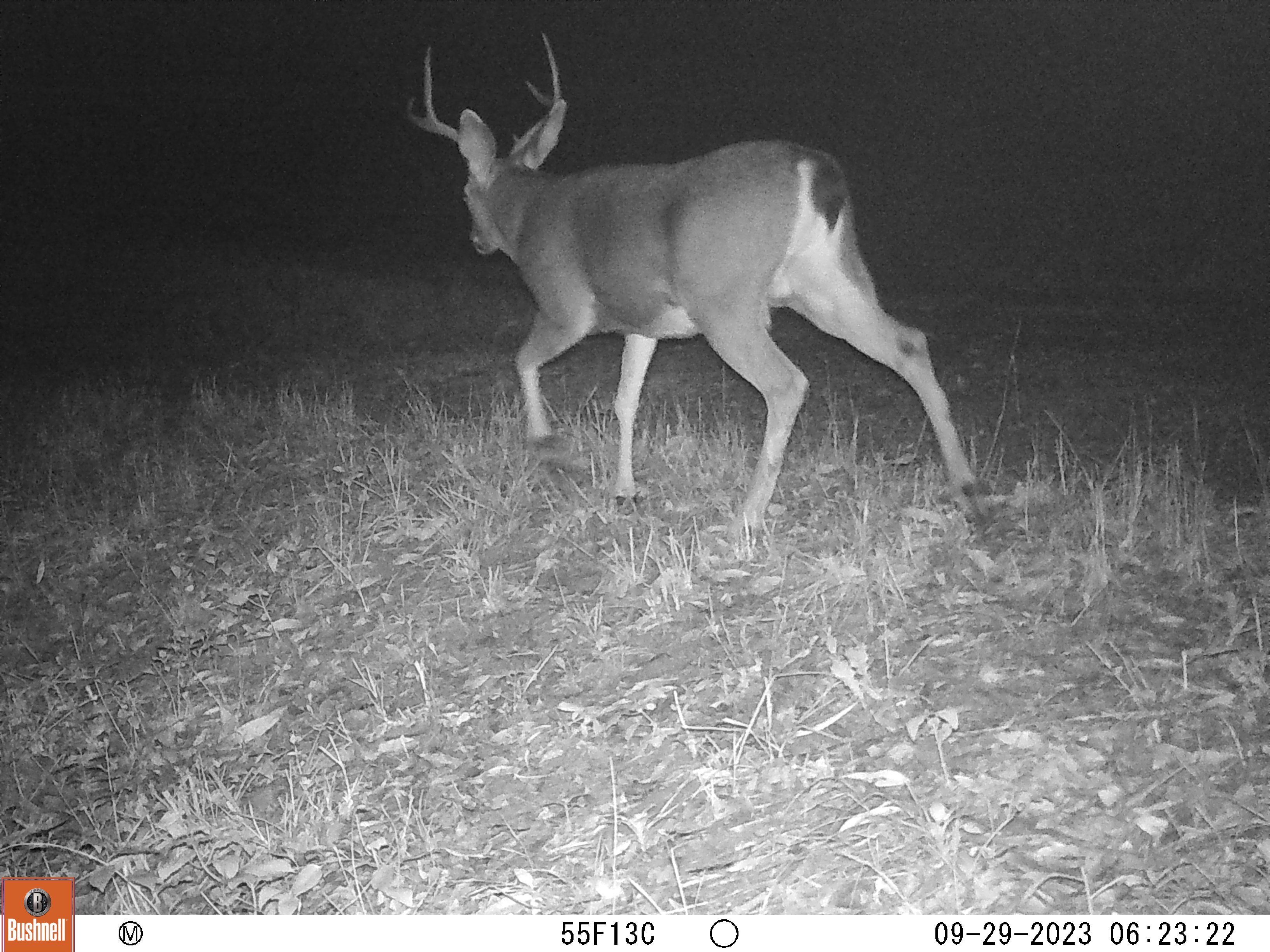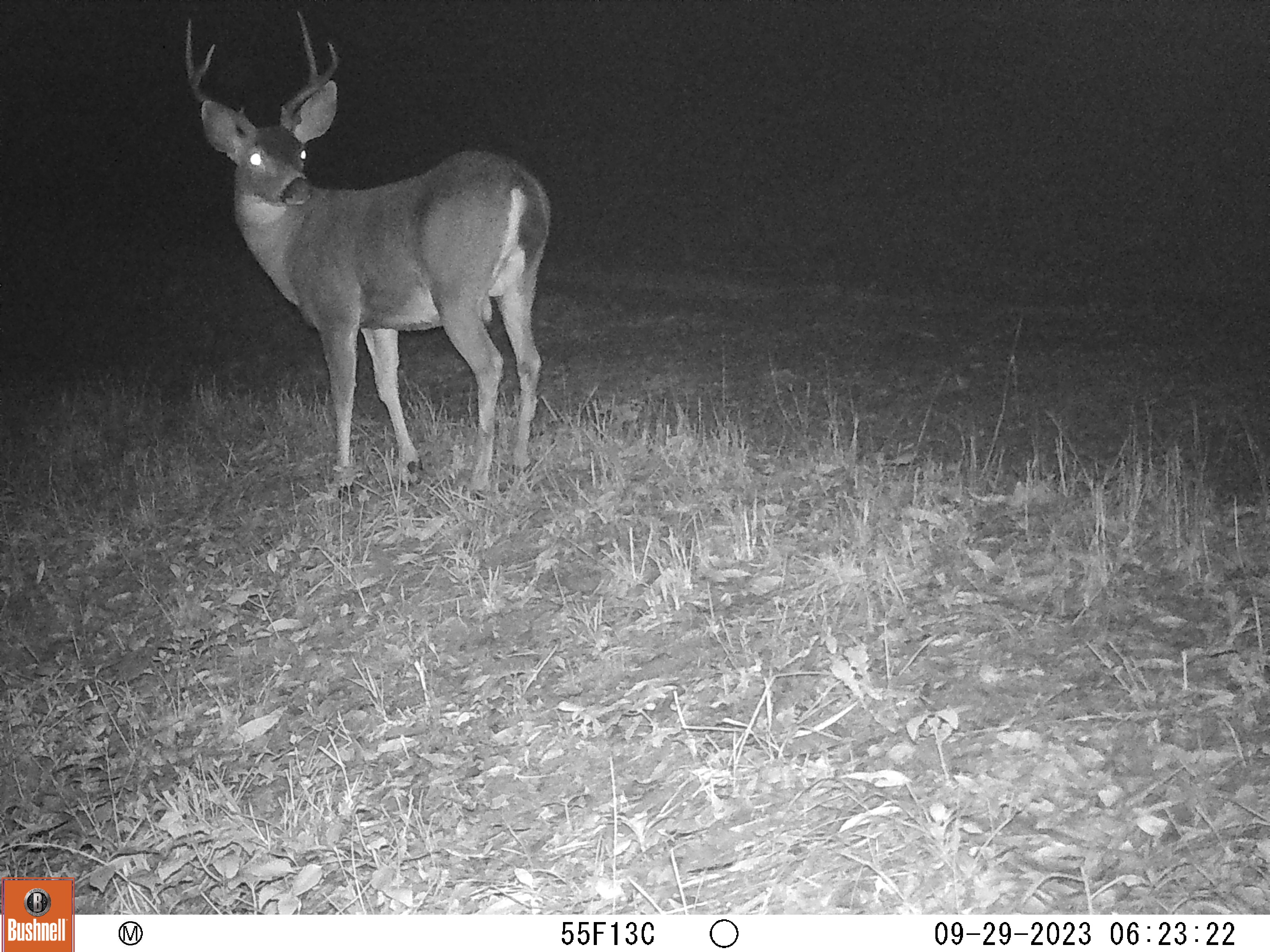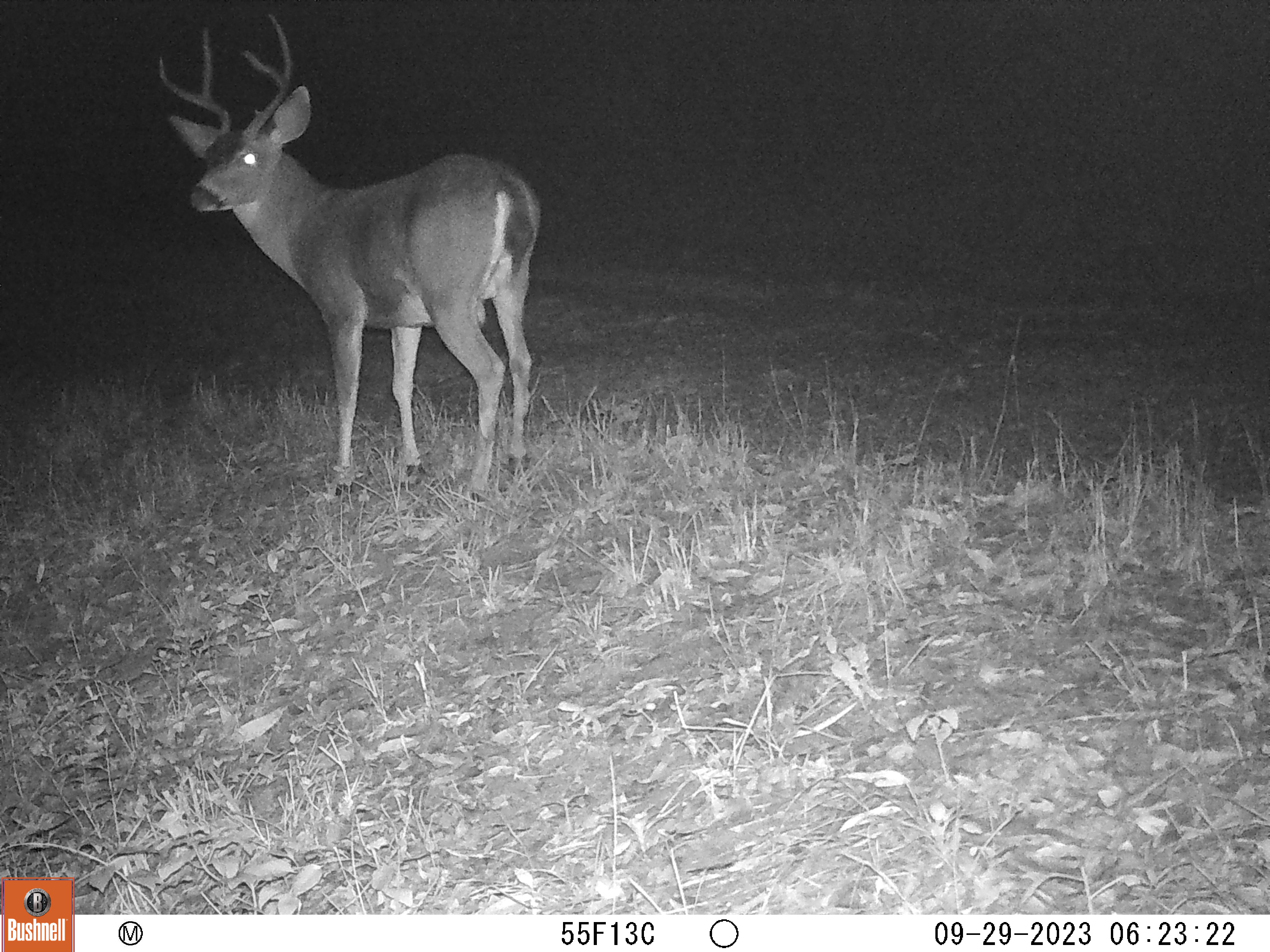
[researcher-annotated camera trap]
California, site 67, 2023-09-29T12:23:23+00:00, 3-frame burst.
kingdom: Animalia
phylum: Chordata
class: Mammalia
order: Artiodactyla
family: Cervidae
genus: Odocoileus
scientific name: Odocoileus hemionus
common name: mule deer